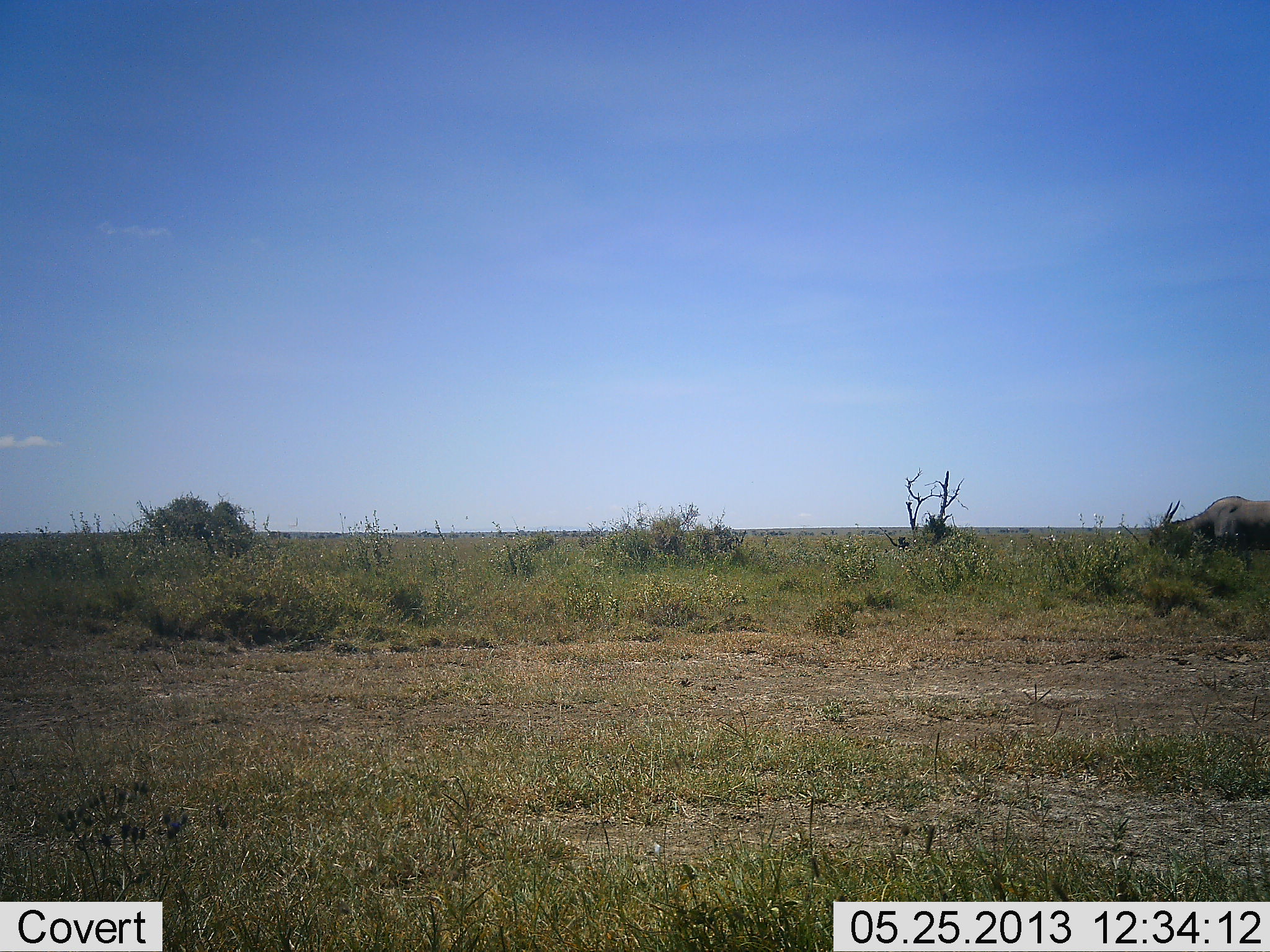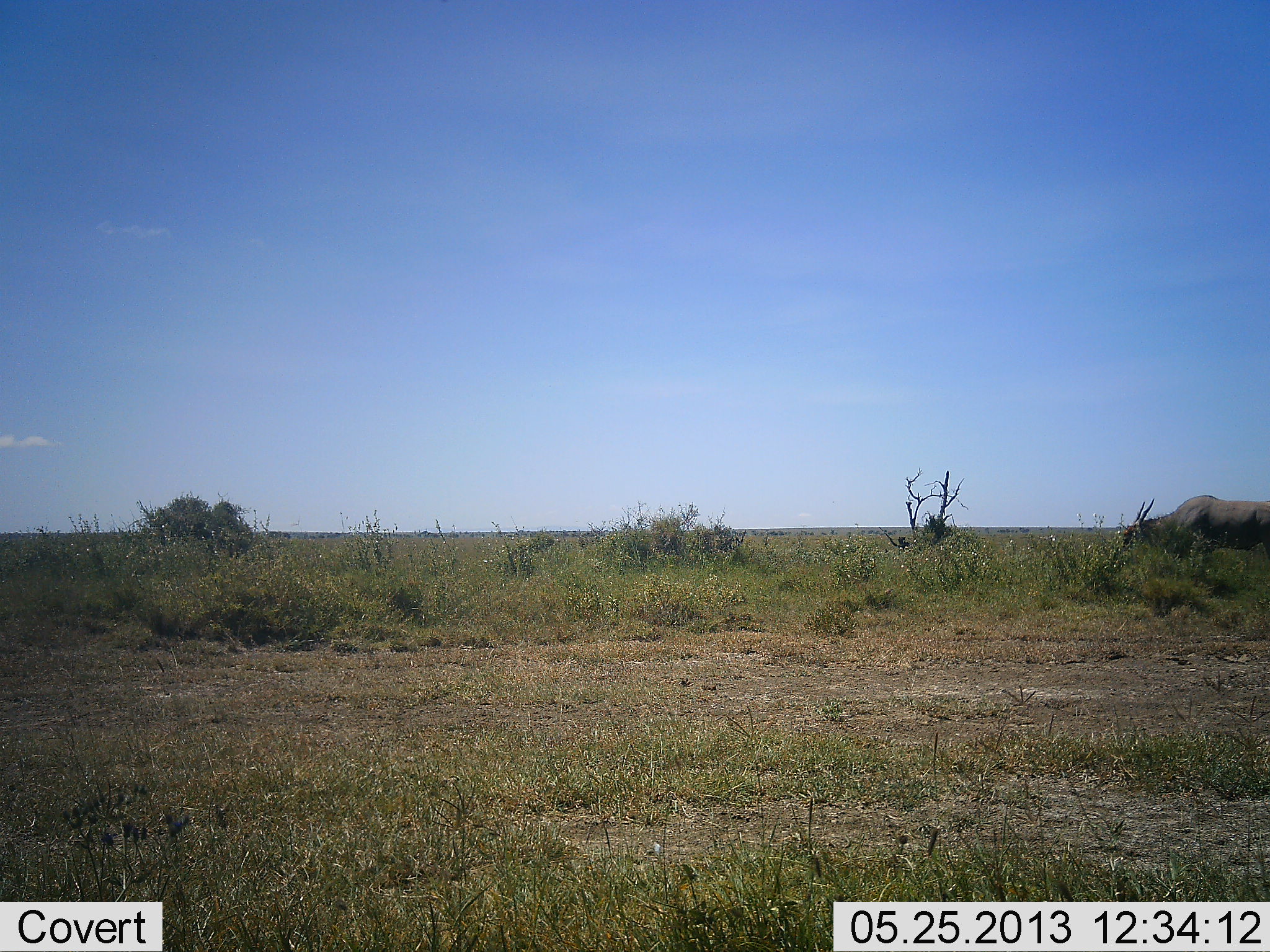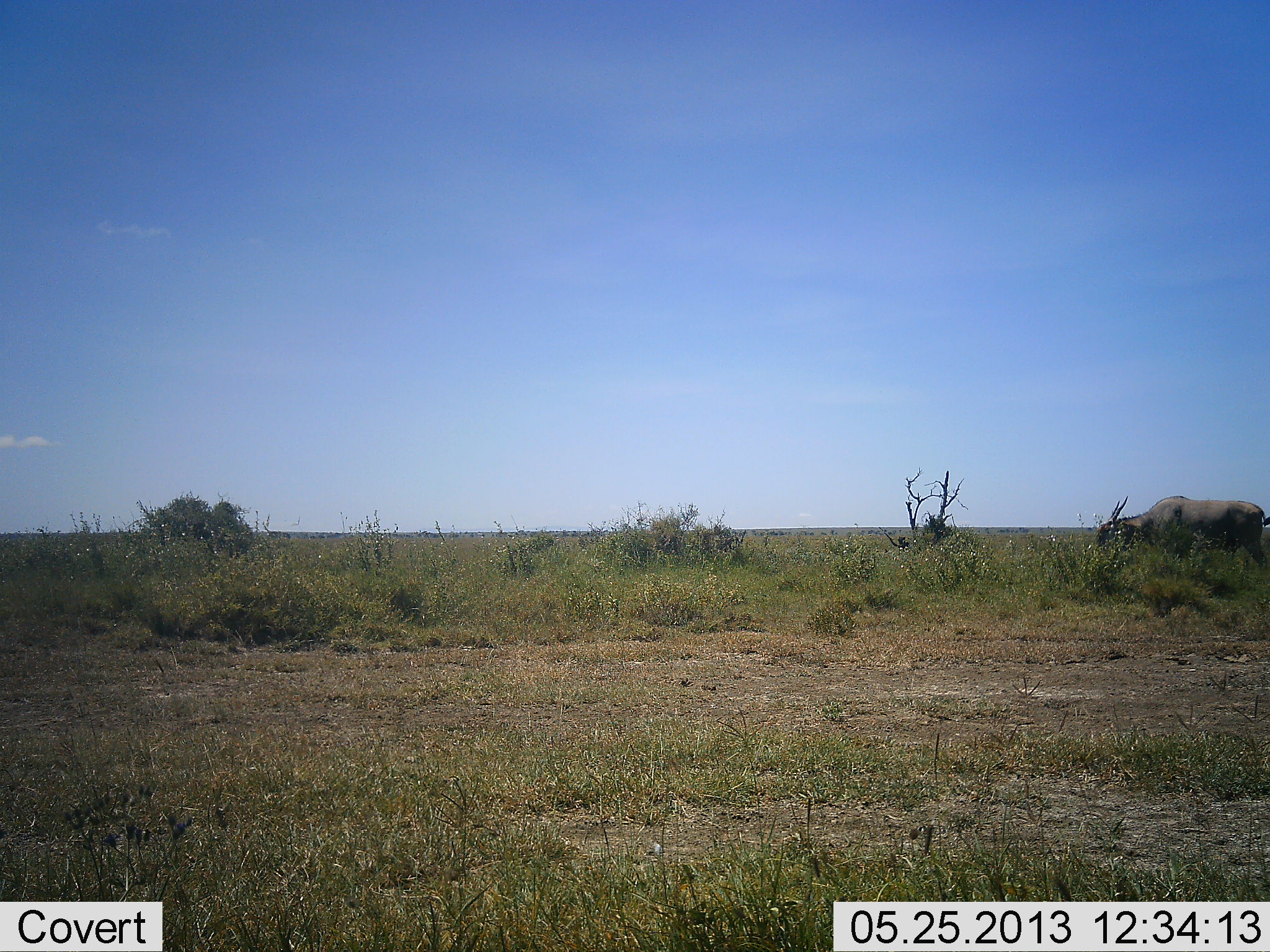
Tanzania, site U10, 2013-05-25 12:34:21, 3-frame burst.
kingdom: Animalia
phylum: Chordata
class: Mammalia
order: Artiodactyla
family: Bovidae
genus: Tragelaphus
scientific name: Tragelaphus oryx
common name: eland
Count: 1.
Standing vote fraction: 10%.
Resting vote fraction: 0%.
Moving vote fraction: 70%.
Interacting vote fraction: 0%.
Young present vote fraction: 0%.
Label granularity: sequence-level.